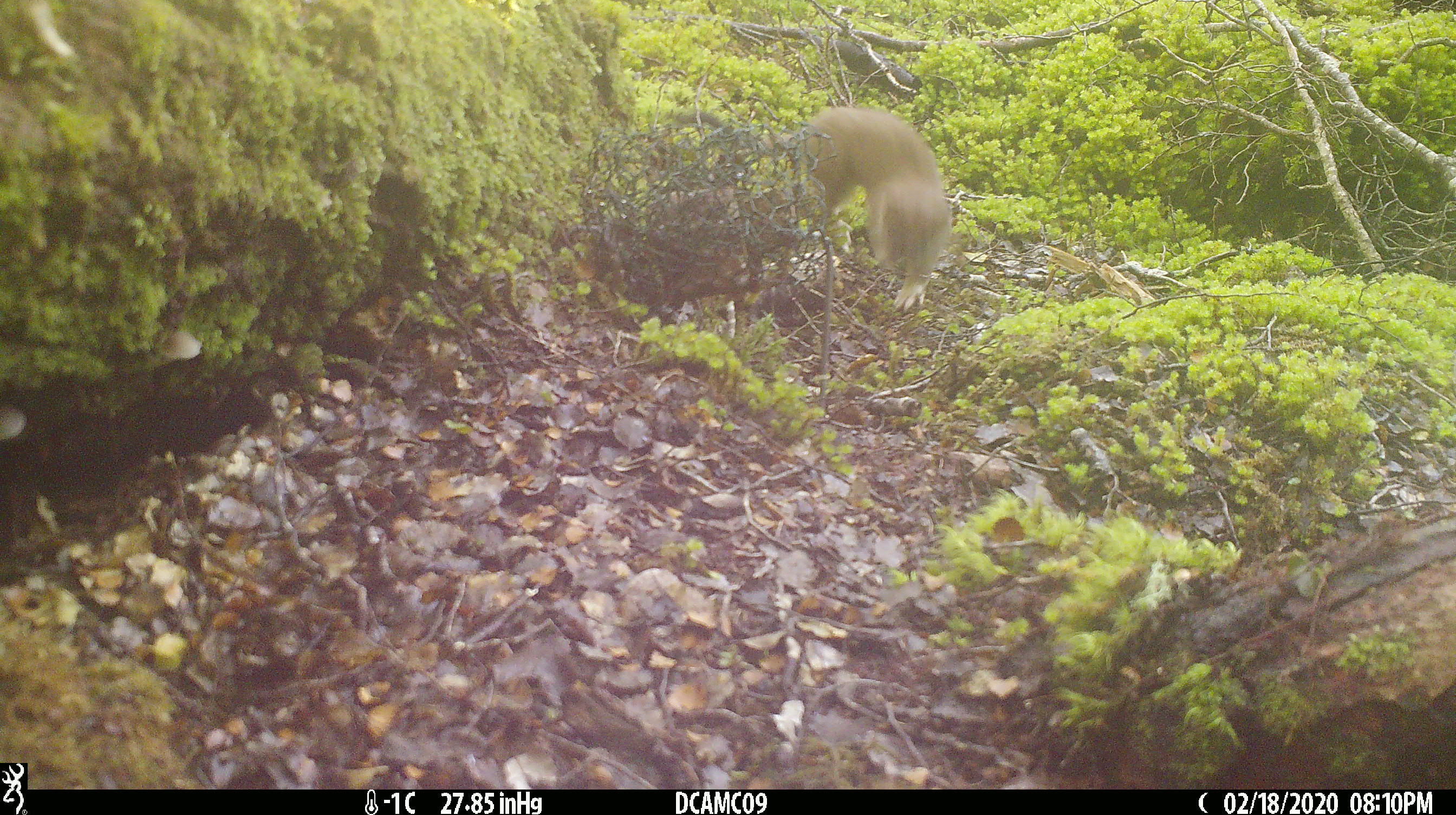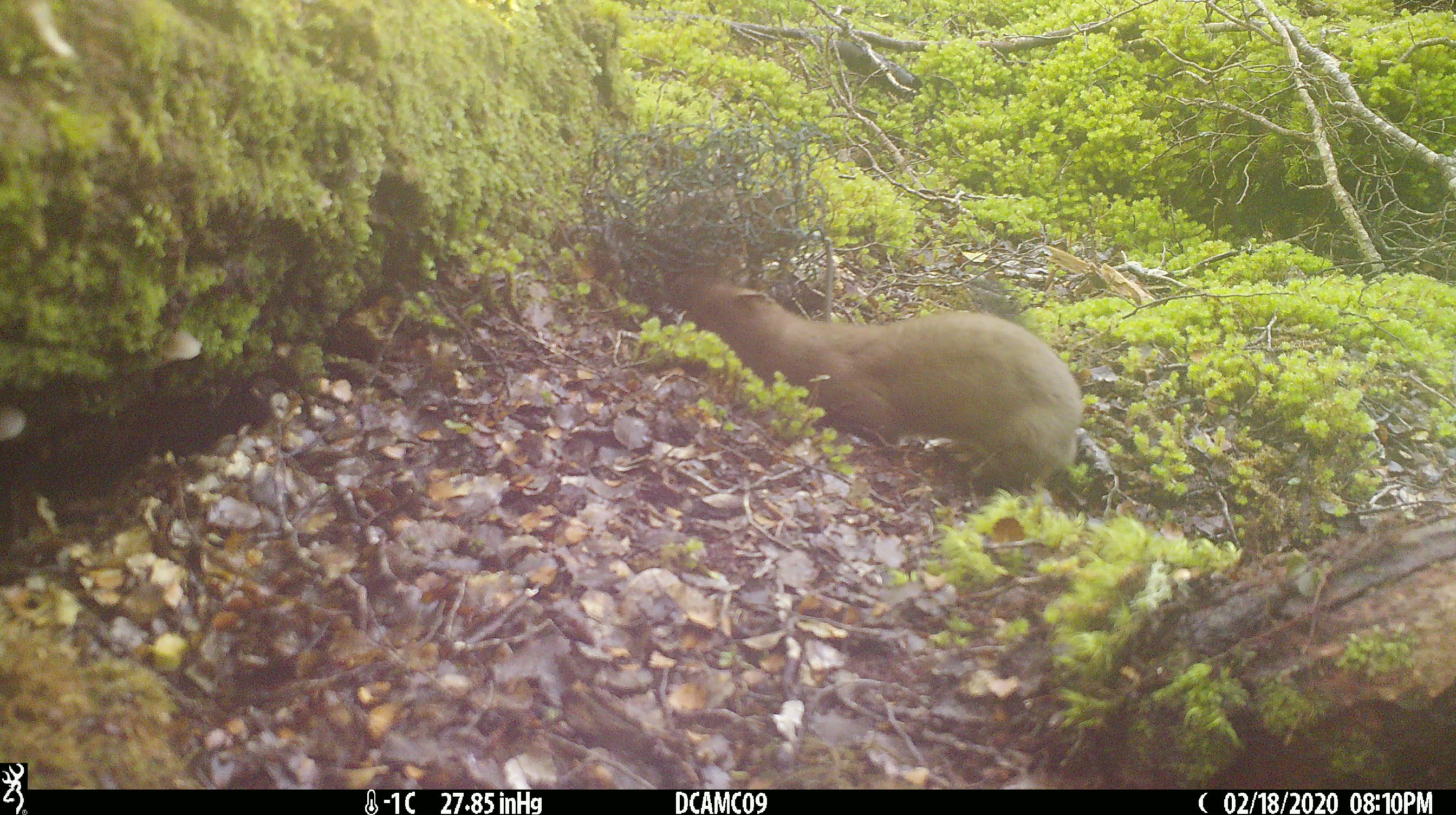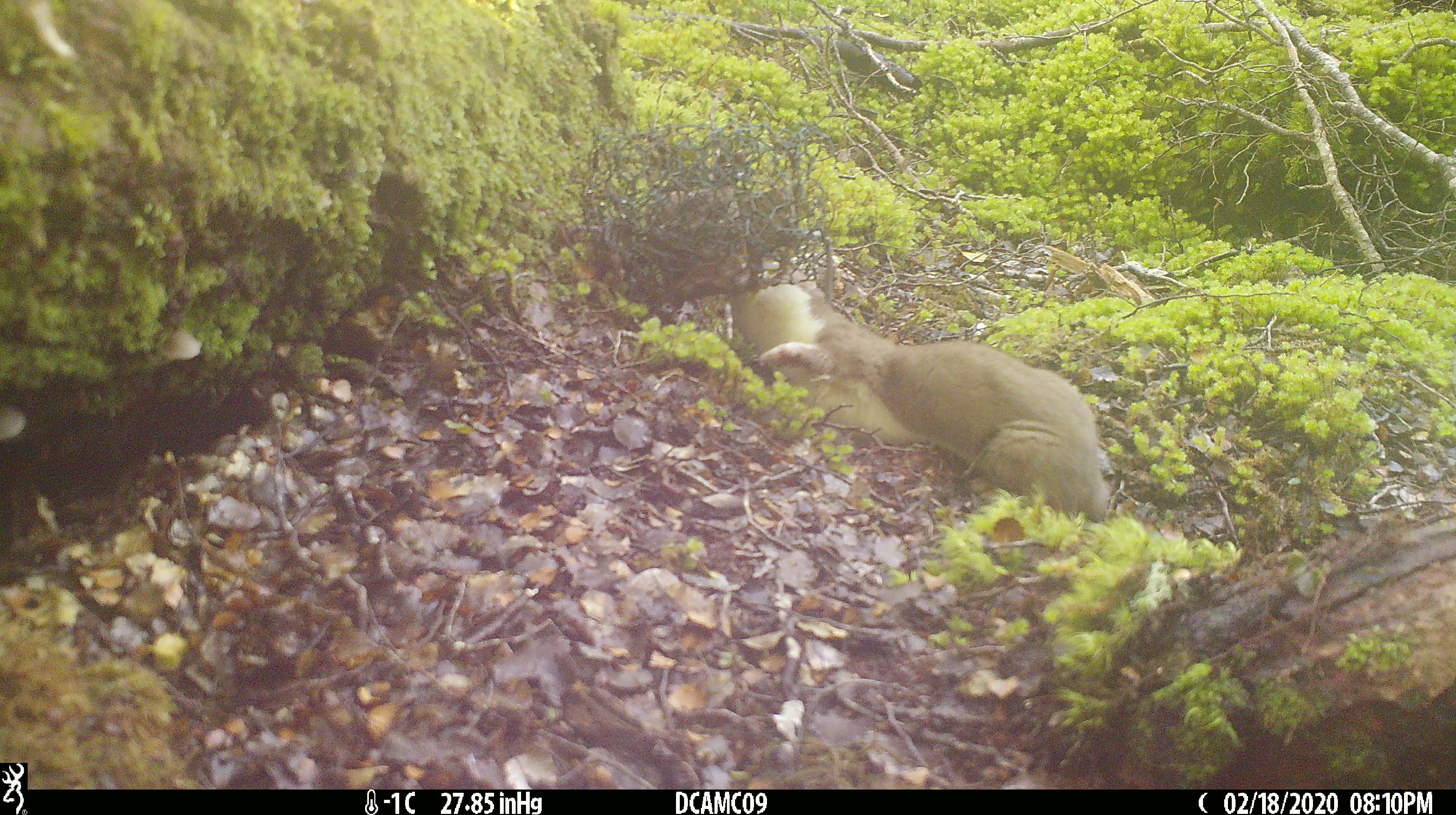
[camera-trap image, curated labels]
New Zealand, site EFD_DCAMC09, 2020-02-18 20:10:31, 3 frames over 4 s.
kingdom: Animalia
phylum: Chordata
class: Mammalia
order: Carnivora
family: Mustelidae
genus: Mustela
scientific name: Mustela erminea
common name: stoat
Stoat (Mustela erminea).